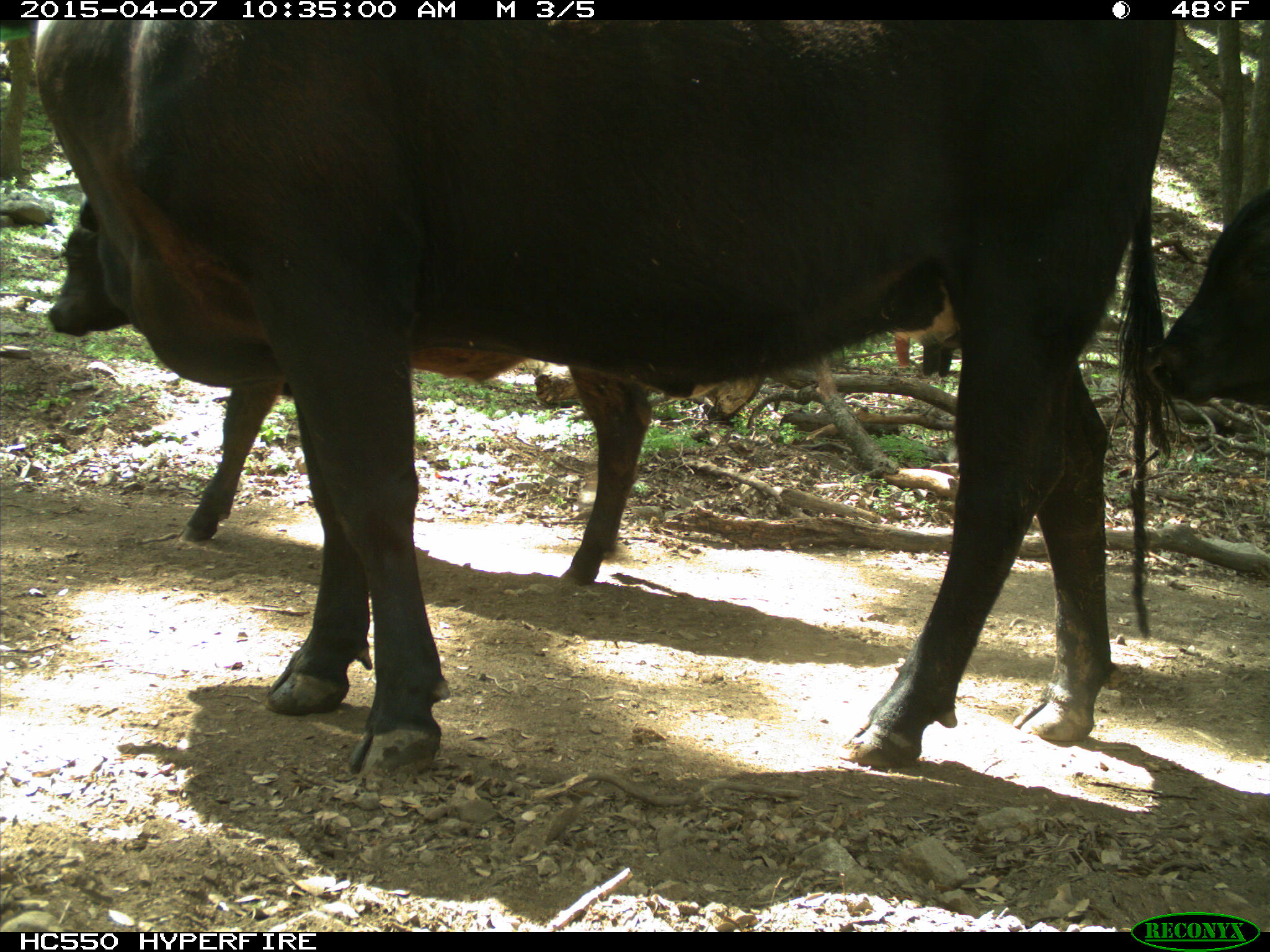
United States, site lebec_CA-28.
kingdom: Animalia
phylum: Chordata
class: Mammalia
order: Artiodactyla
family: Bovidae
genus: Bos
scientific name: Bos taurus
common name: domestic cow